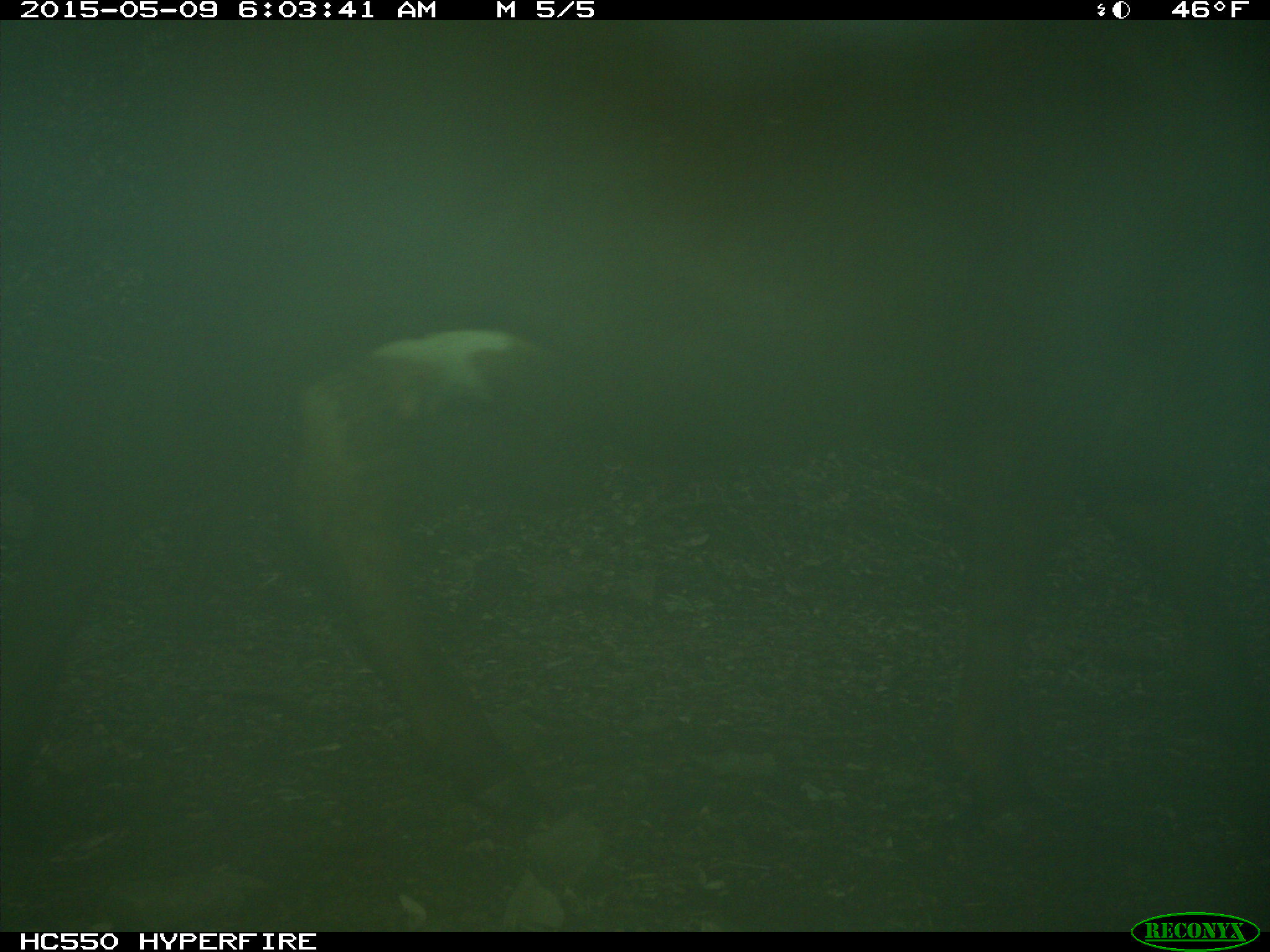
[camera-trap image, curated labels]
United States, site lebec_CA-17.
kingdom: Animalia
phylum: Chordata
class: Mammalia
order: Artiodactyla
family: Bovidae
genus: Bos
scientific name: Bos taurus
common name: domestic cow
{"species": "Bos taurus (domestic cow)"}